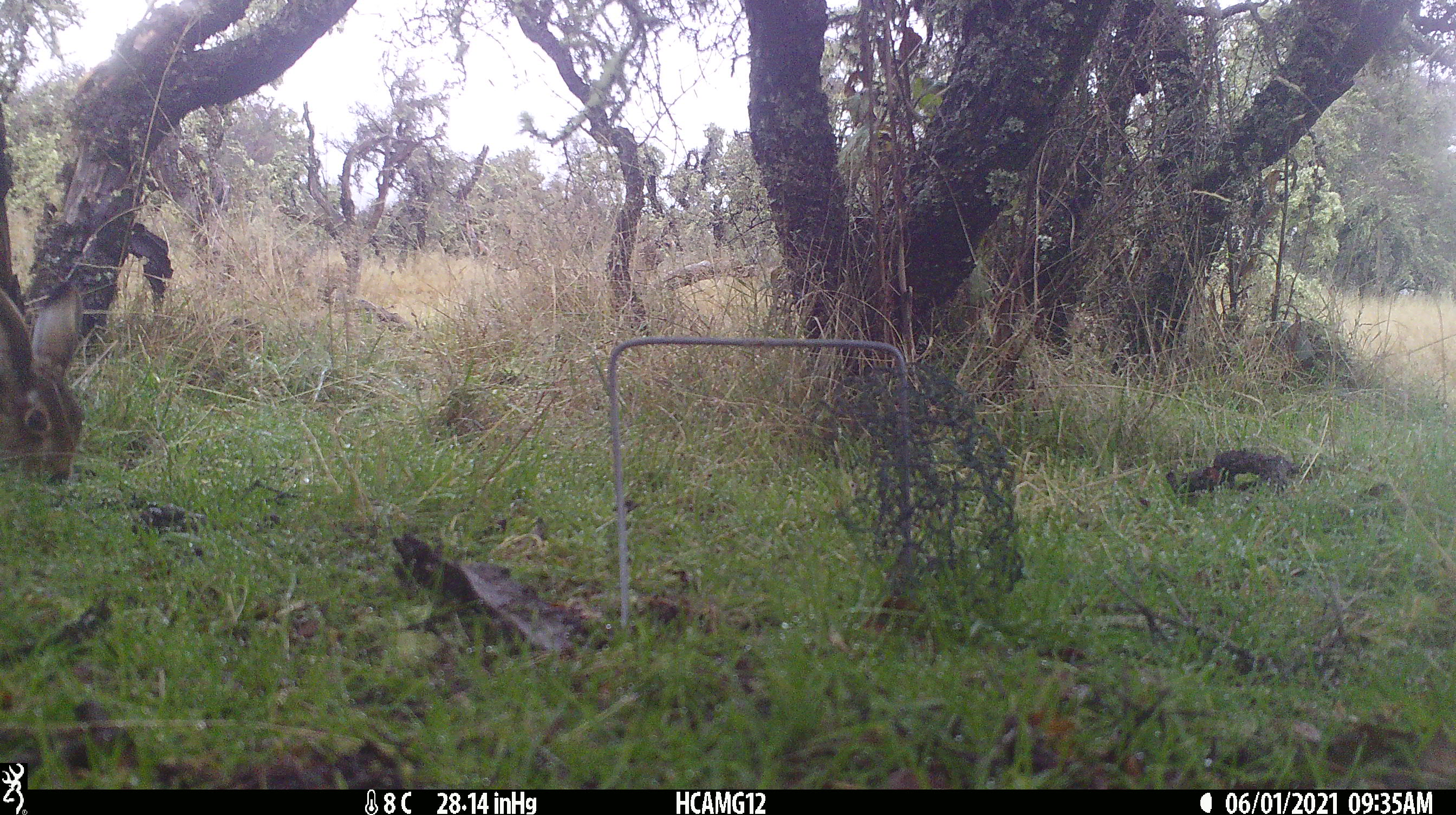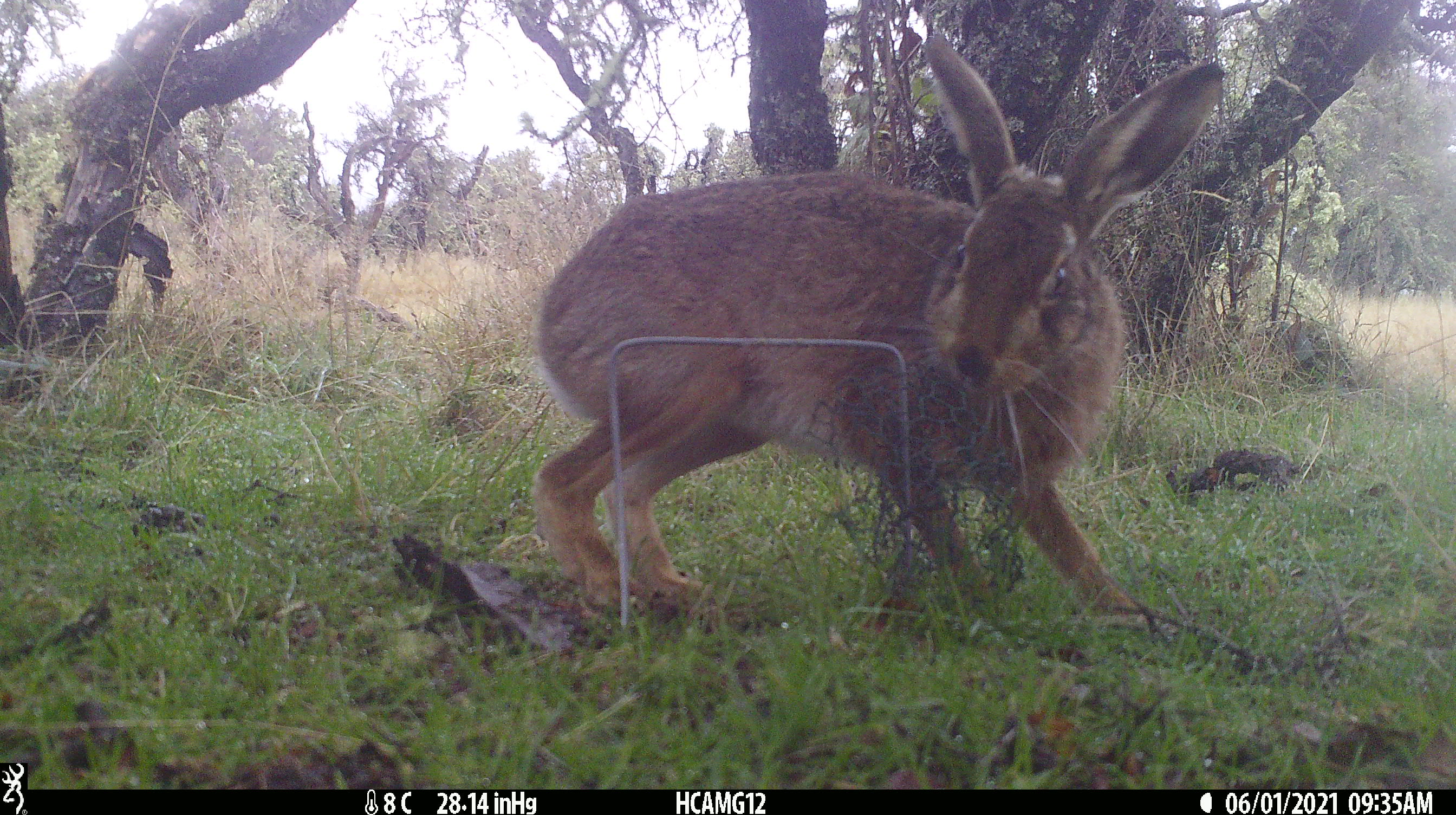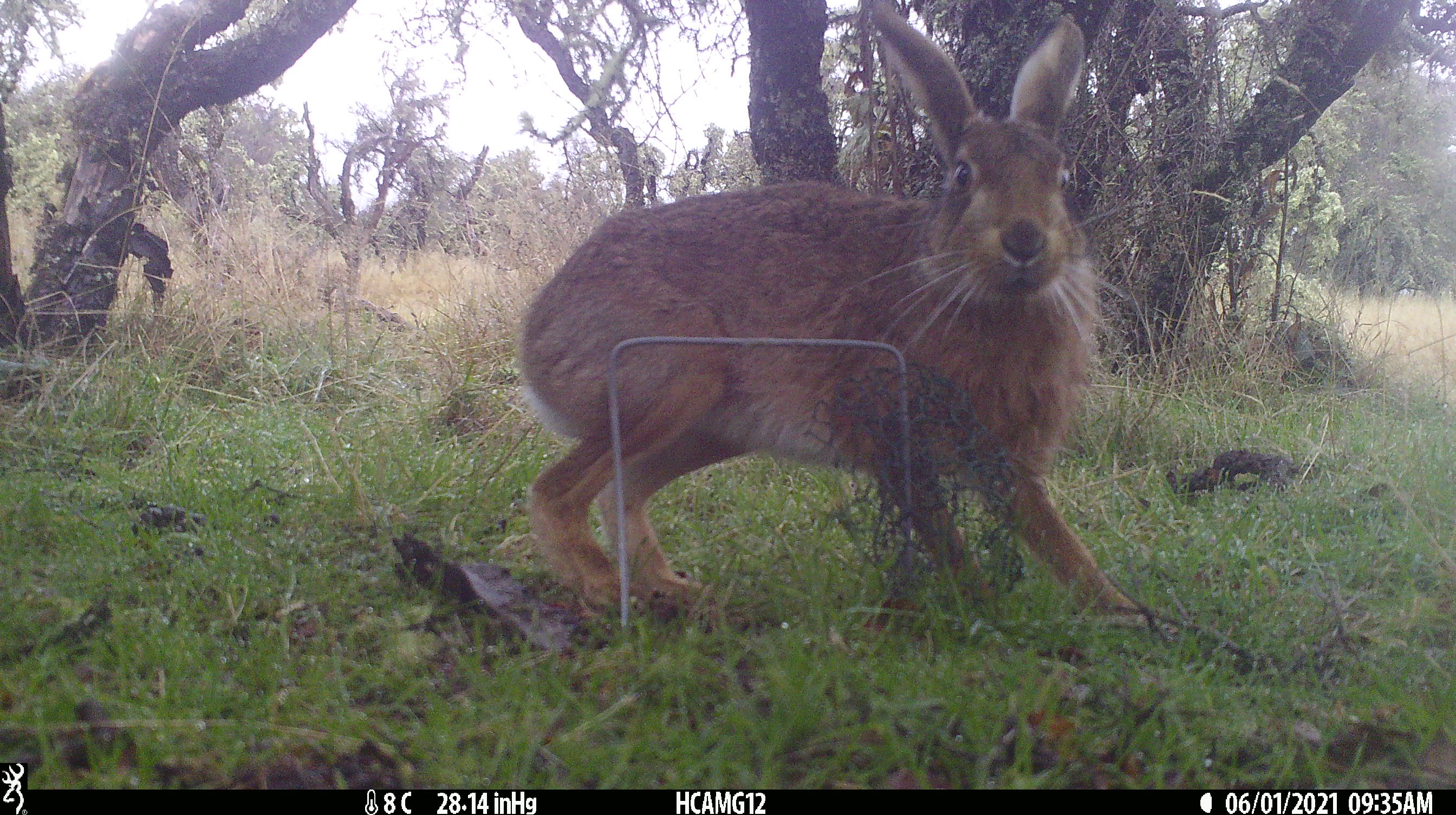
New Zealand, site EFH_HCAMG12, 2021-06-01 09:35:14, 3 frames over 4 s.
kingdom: Animalia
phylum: Chordata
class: Mammalia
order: Lagomorpha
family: Leporidae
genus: Lepus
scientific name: Lepus europaeus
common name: brown hare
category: hare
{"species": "hare (brown hare) (Lepus europaeus)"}